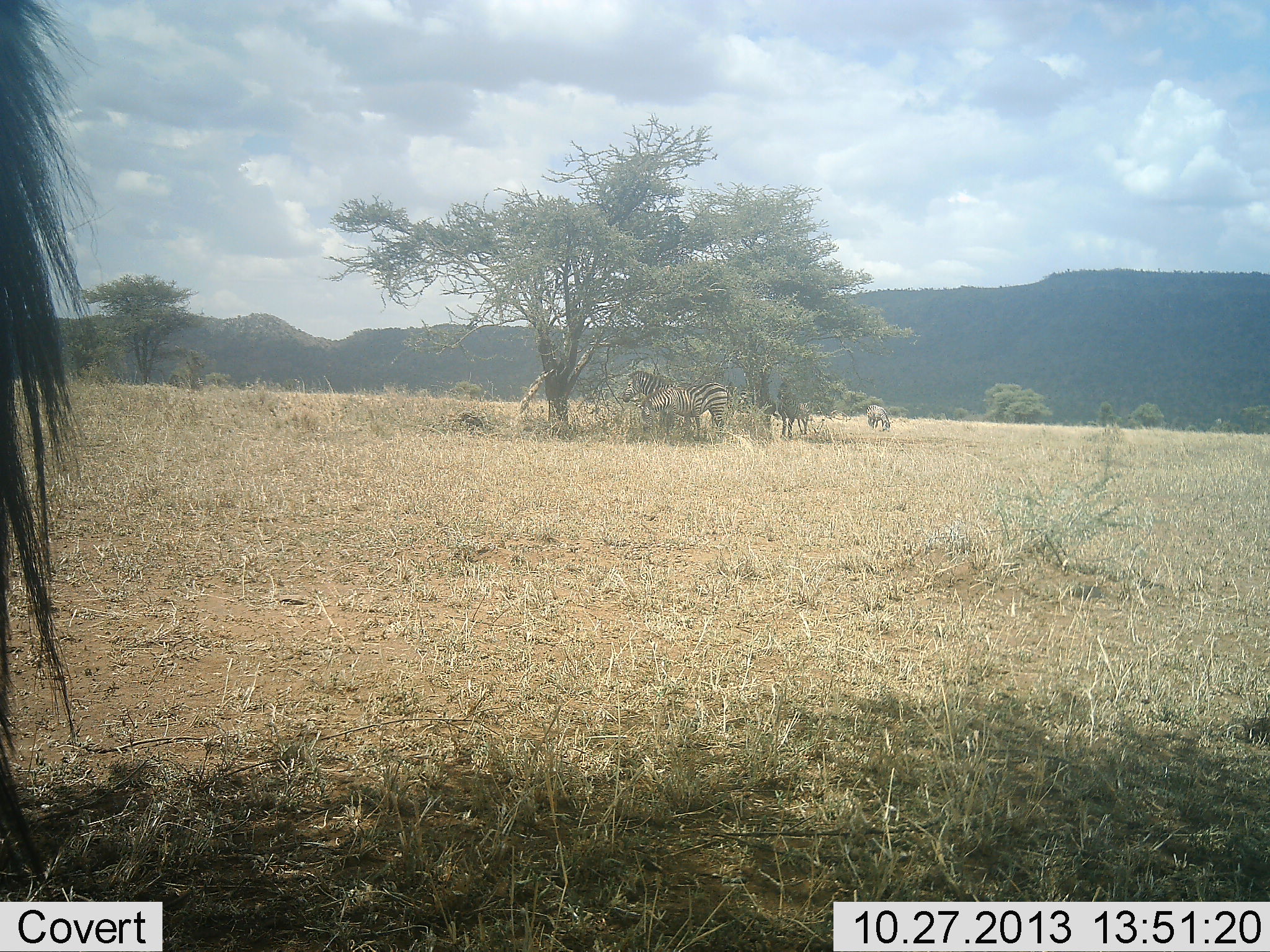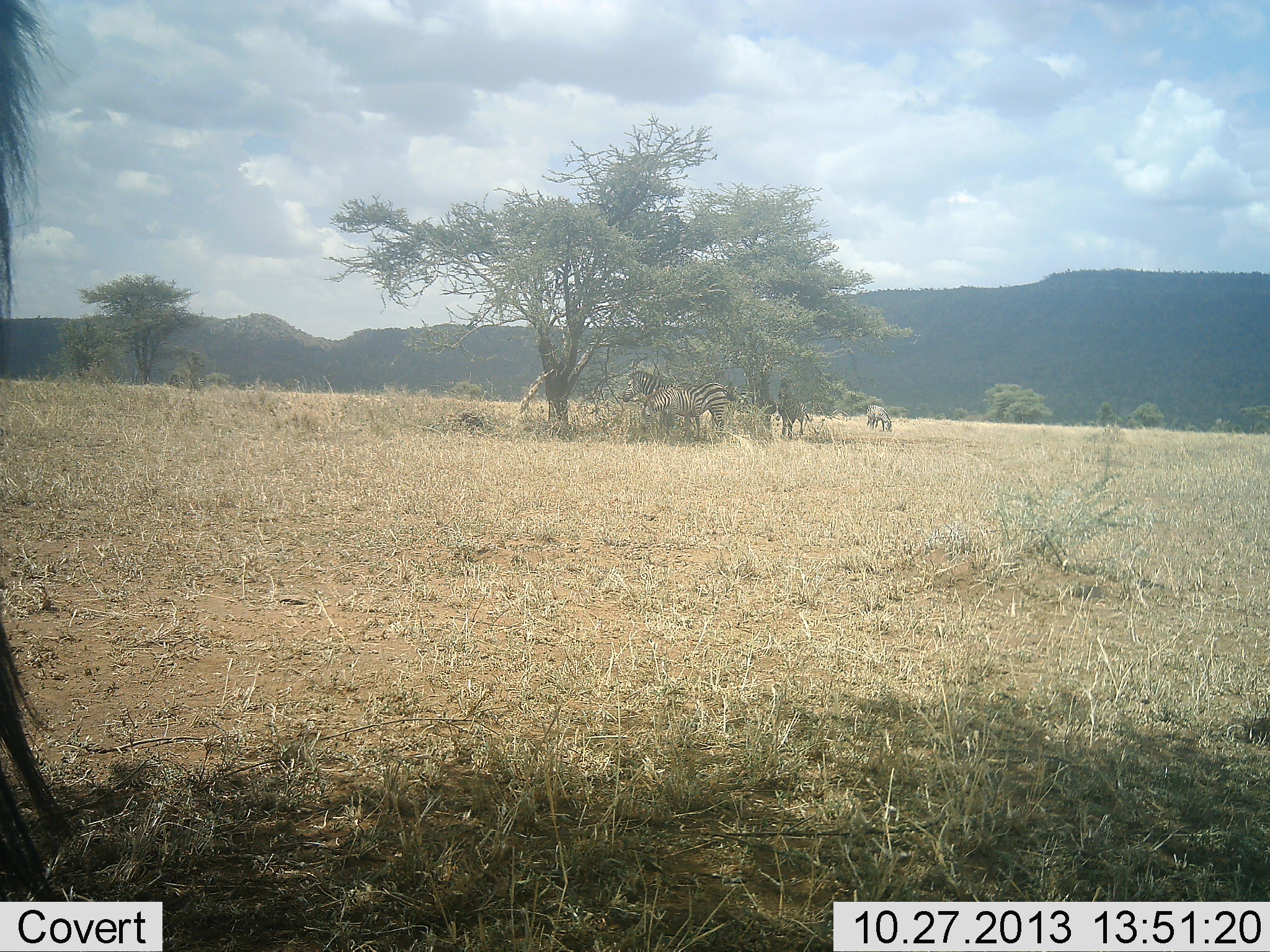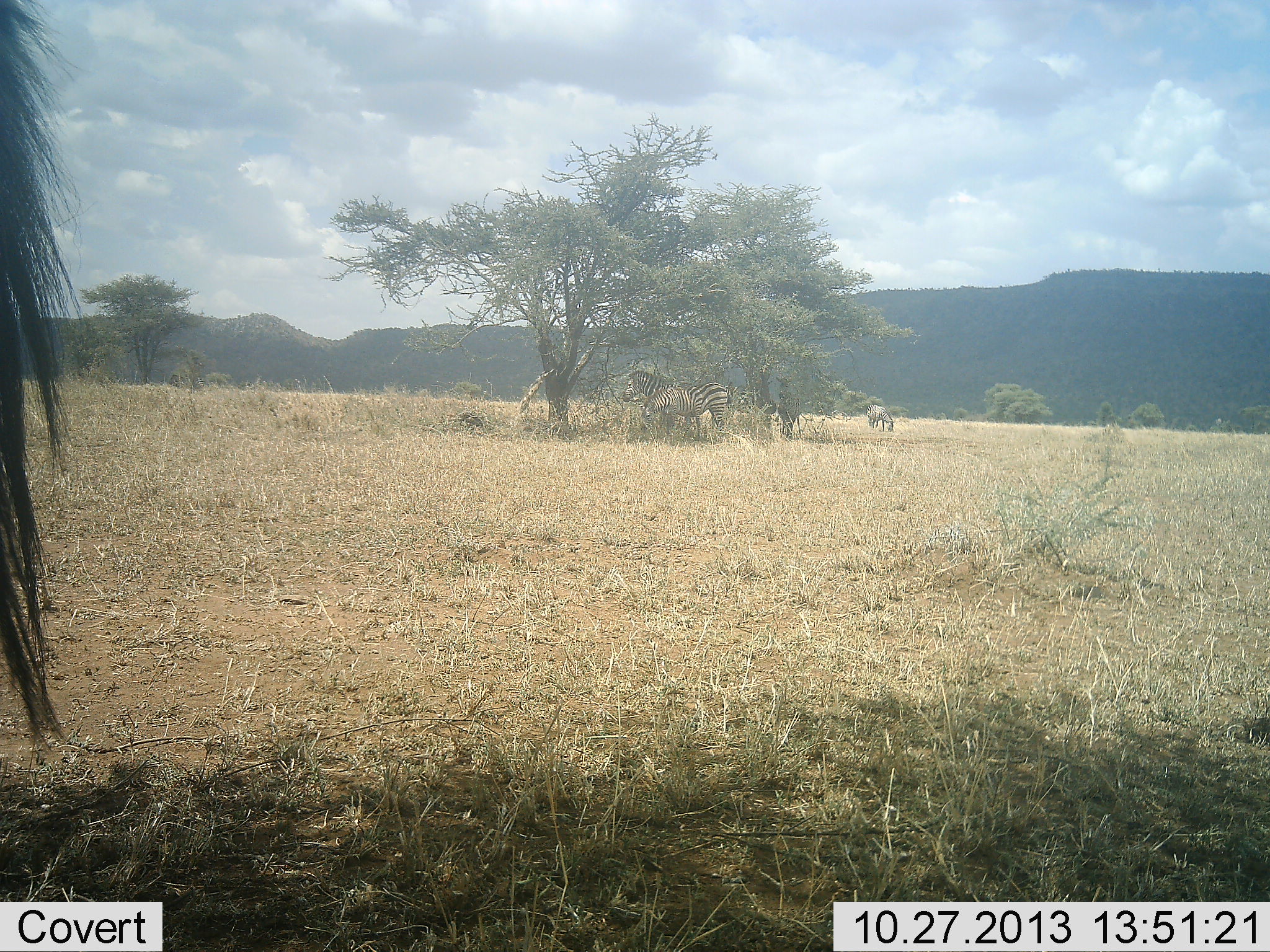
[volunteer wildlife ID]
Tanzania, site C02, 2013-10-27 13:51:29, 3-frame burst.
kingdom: Animalia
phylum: Chordata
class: Mammalia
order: Perissodactyla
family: Equidae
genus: Equus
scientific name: Equus quagga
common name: plains zebra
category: zebra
Zebra (plains zebra) (Equus quagga), count 4. Behavior (volunteer vote fractions): standing 91%, resting 36%, moving 18%, interacting 0%. Young present (vote fraction): 9%. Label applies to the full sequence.